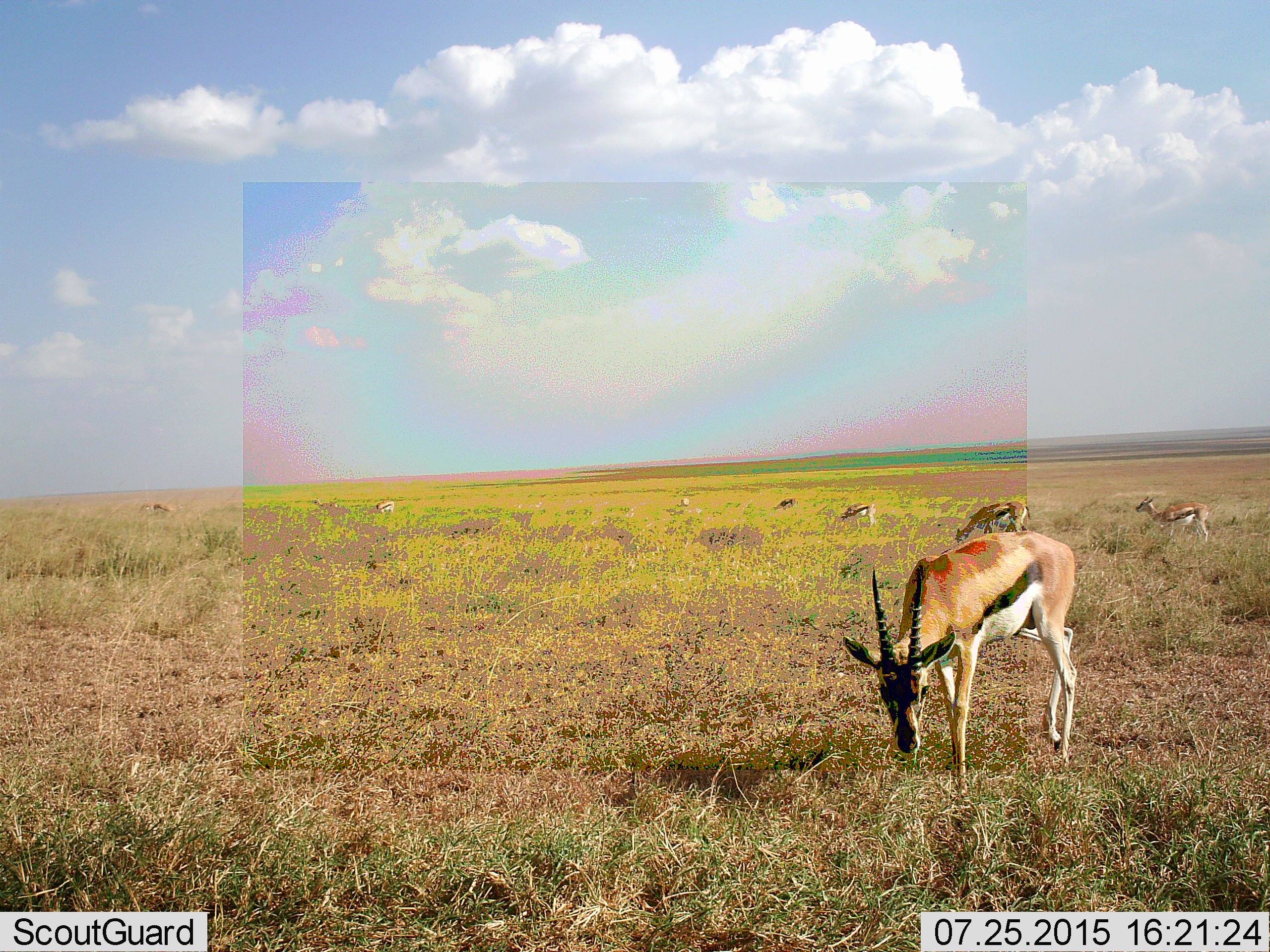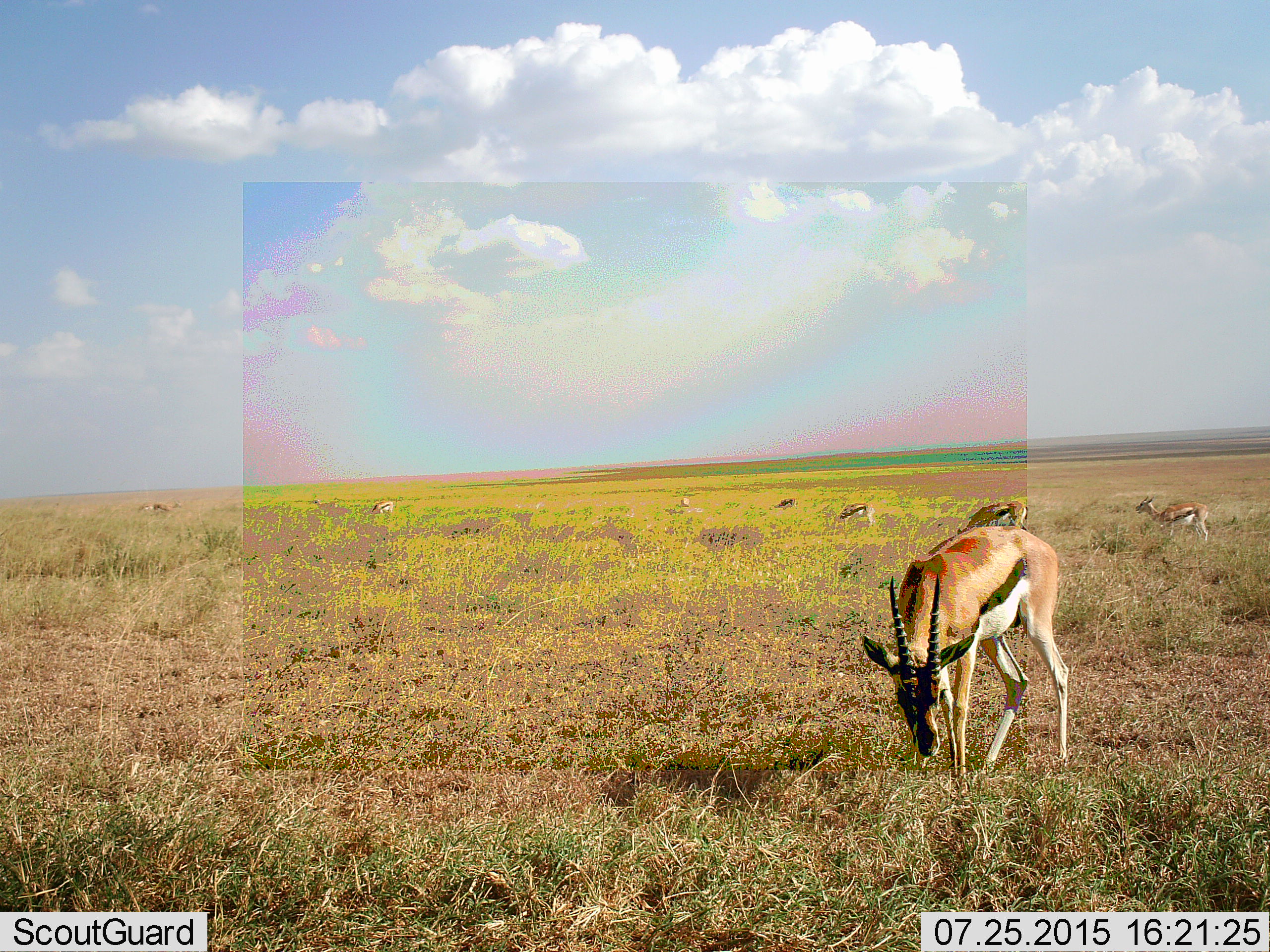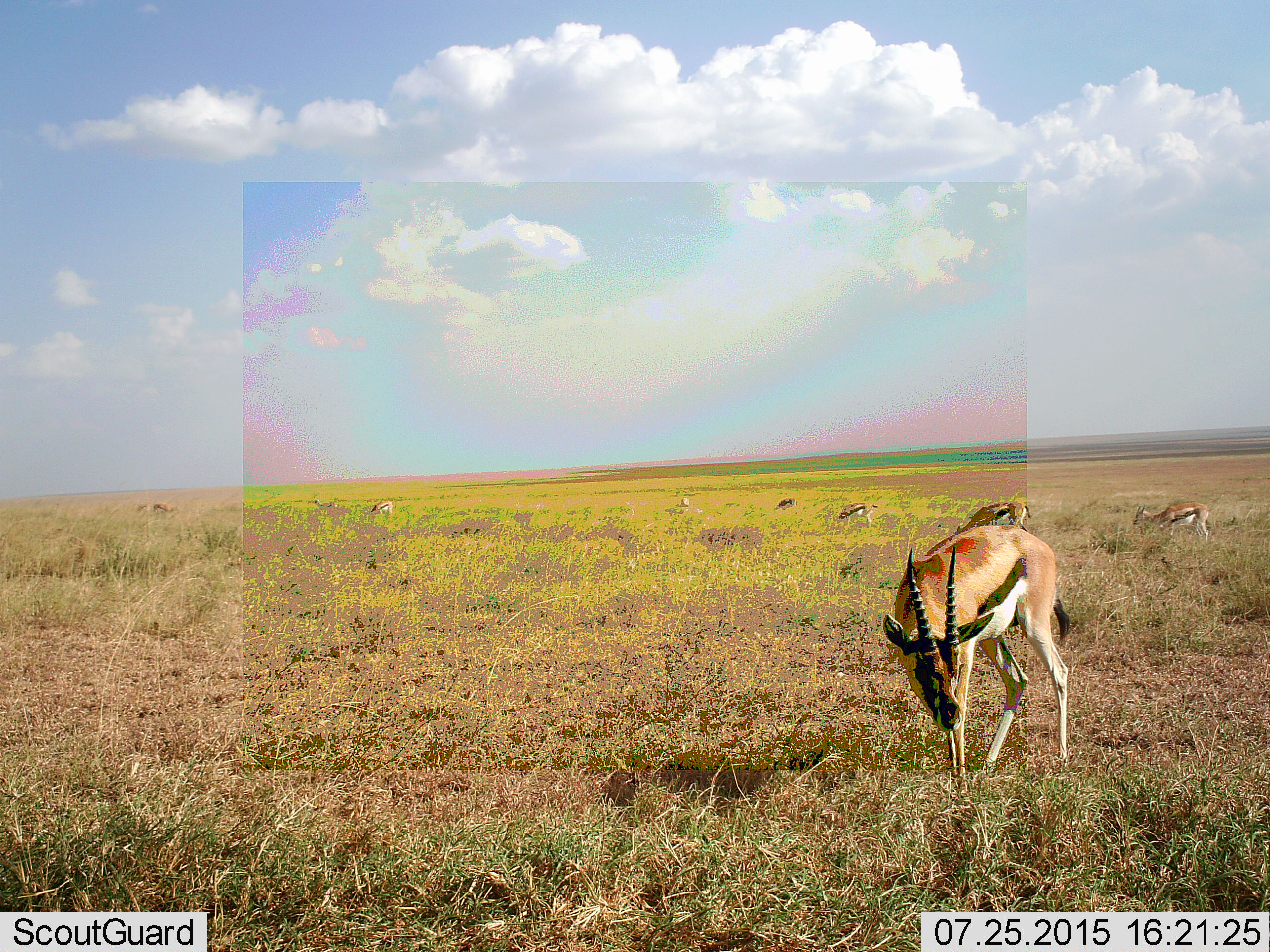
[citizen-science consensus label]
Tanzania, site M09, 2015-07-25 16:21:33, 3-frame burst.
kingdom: Animalia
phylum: Chordata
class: Mammalia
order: Artiodactyla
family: Bovidae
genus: Eudorcas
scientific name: Eudorcas thomsonii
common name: thomson's gazelle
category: gazellethomsons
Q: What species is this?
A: Gazellethomsons (thomson's gazelle) (Eudorcas thomsonii).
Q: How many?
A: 8.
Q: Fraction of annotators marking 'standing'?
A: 33%.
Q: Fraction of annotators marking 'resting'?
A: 0%.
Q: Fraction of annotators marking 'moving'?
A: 0%.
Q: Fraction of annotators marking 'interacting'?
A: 0%.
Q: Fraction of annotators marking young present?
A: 0%.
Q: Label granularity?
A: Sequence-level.